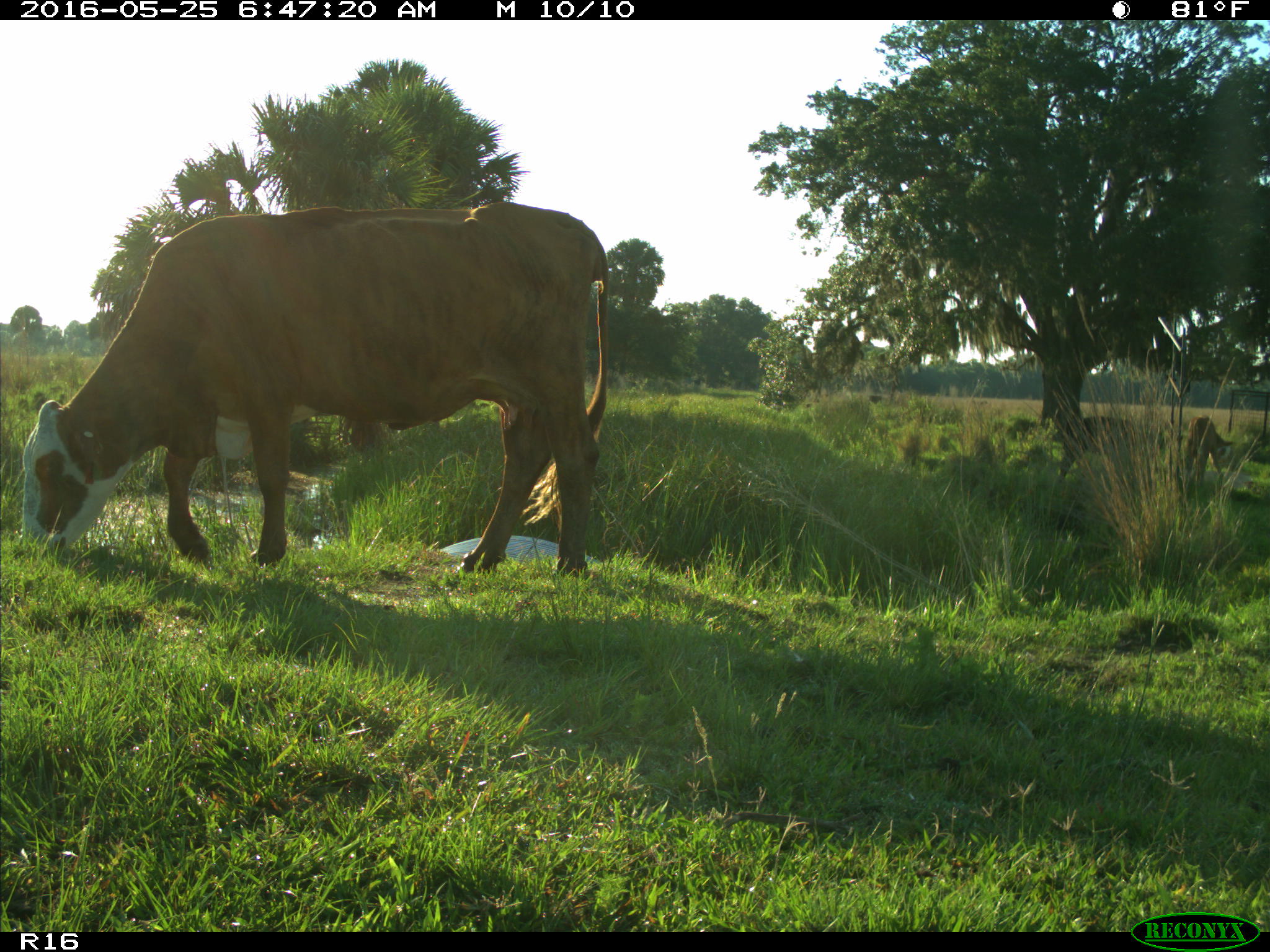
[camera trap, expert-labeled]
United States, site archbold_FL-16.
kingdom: Animalia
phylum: Chordata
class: Mammalia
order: Artiodactyla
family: Bovidae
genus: Bos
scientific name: Bos taurus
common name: domestic cow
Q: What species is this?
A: Bos taurus (domestic cow).